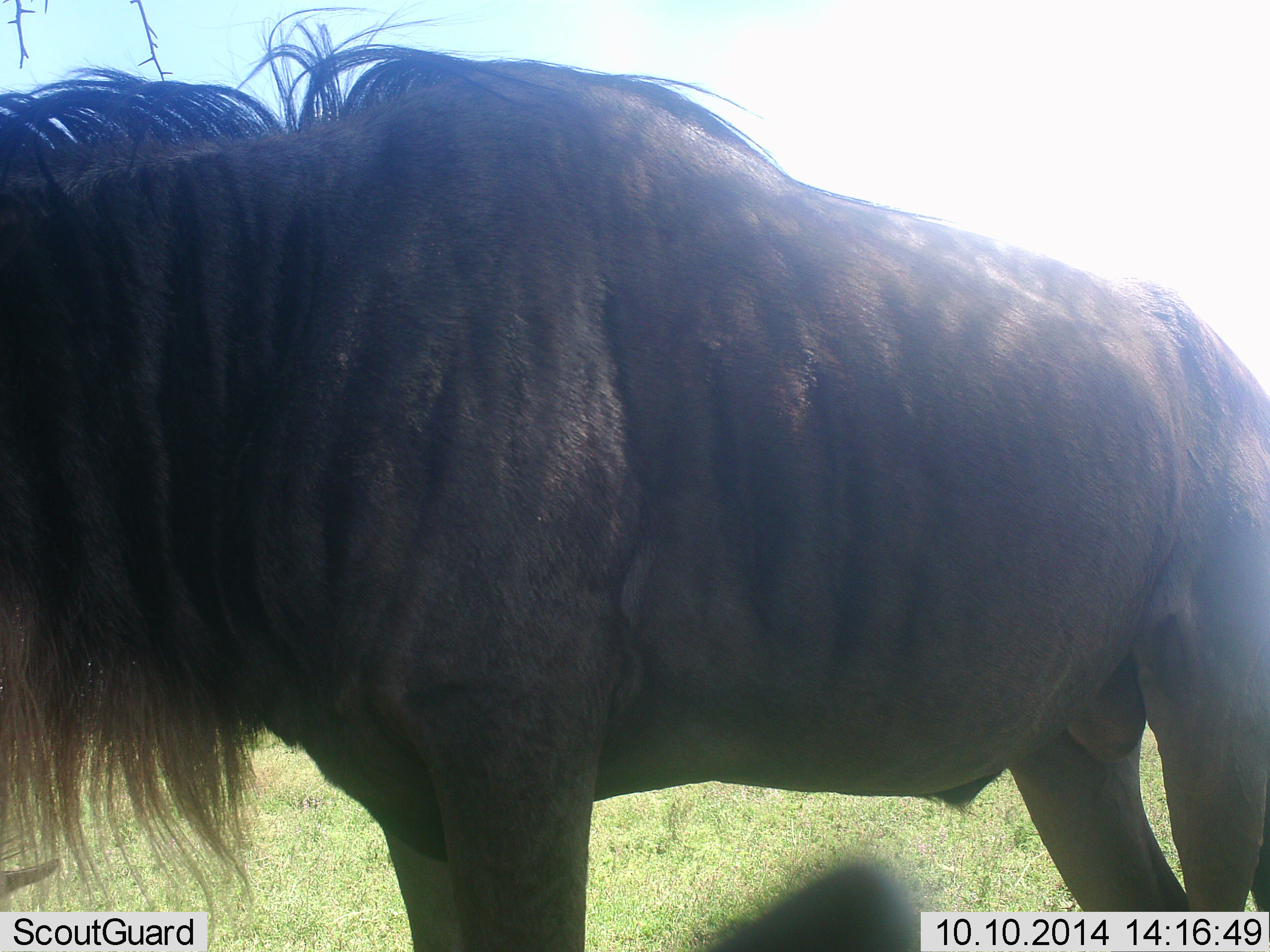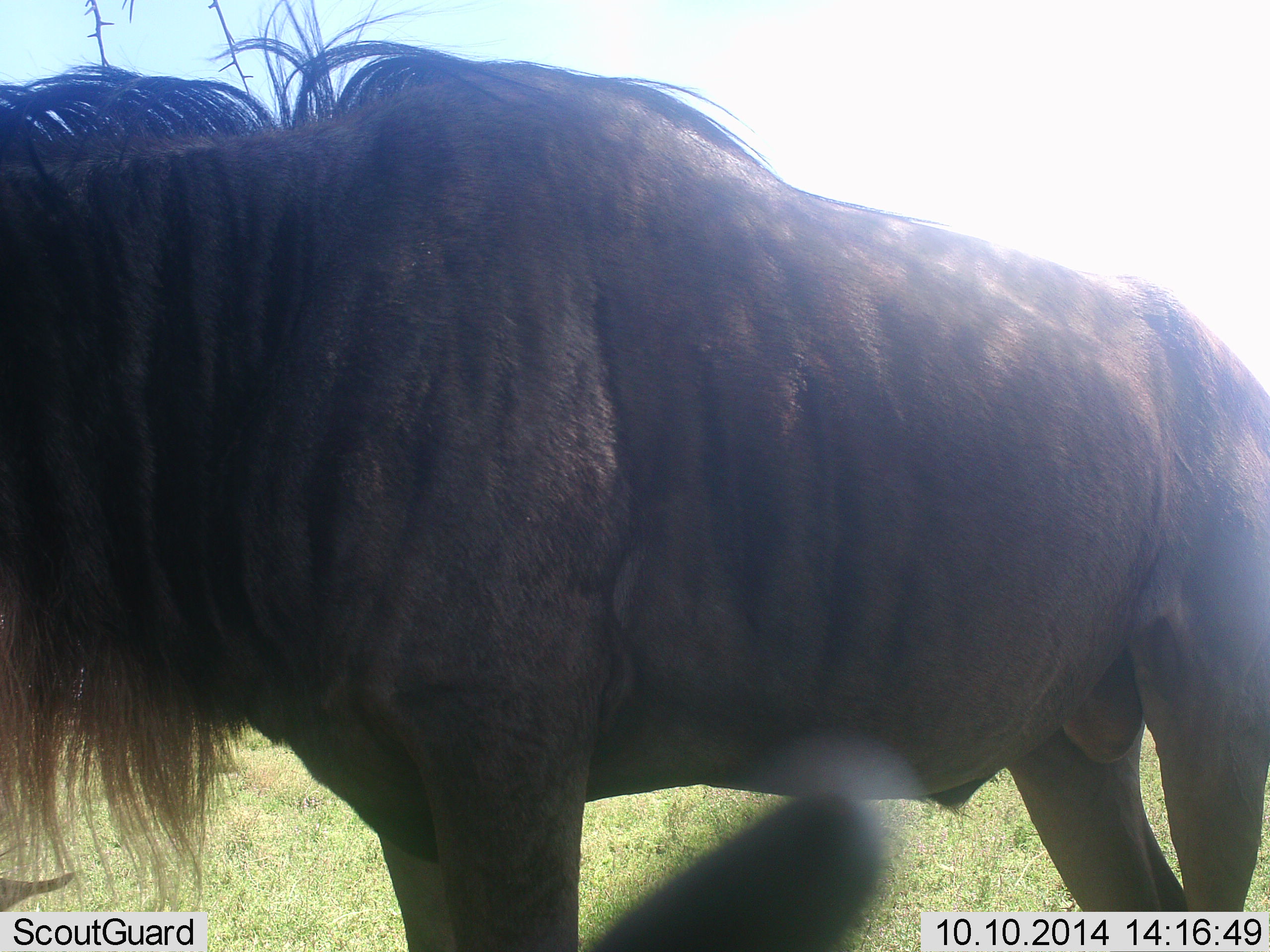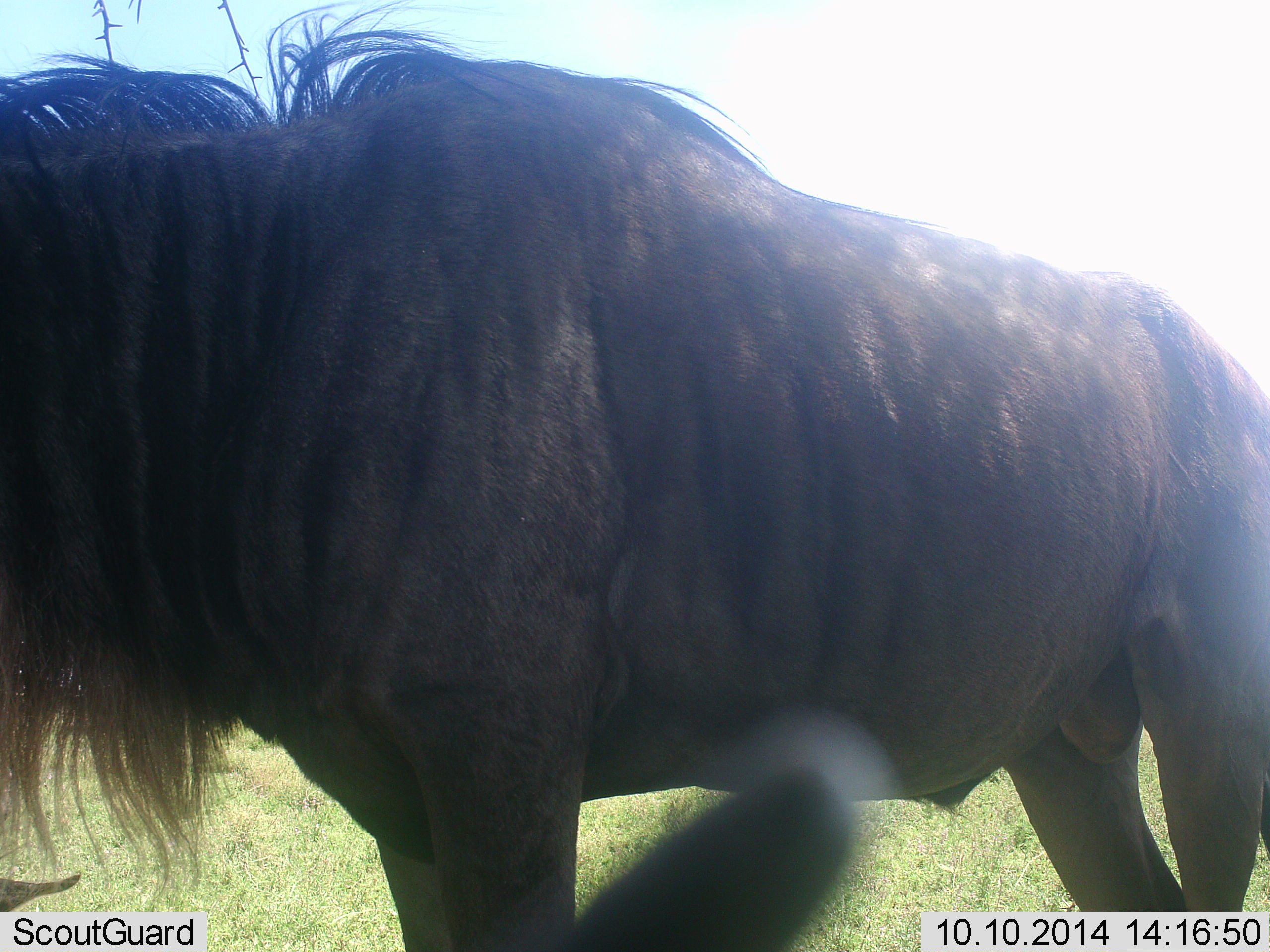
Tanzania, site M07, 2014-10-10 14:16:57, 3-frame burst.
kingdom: Animalia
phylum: Chordata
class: Mammalia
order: Artiodactyla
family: Bovidae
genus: Connochaetes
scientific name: Connochaetes taurinus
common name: blue wildebeest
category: wildebeest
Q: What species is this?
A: Wildebeest (blue wildebeest) (Connochaetes taurinus).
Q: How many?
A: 2.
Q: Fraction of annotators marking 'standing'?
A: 90%.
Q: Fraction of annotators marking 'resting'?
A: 60%.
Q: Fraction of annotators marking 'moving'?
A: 0%.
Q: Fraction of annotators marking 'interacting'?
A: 0%.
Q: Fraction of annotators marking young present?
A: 0%.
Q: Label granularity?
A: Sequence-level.